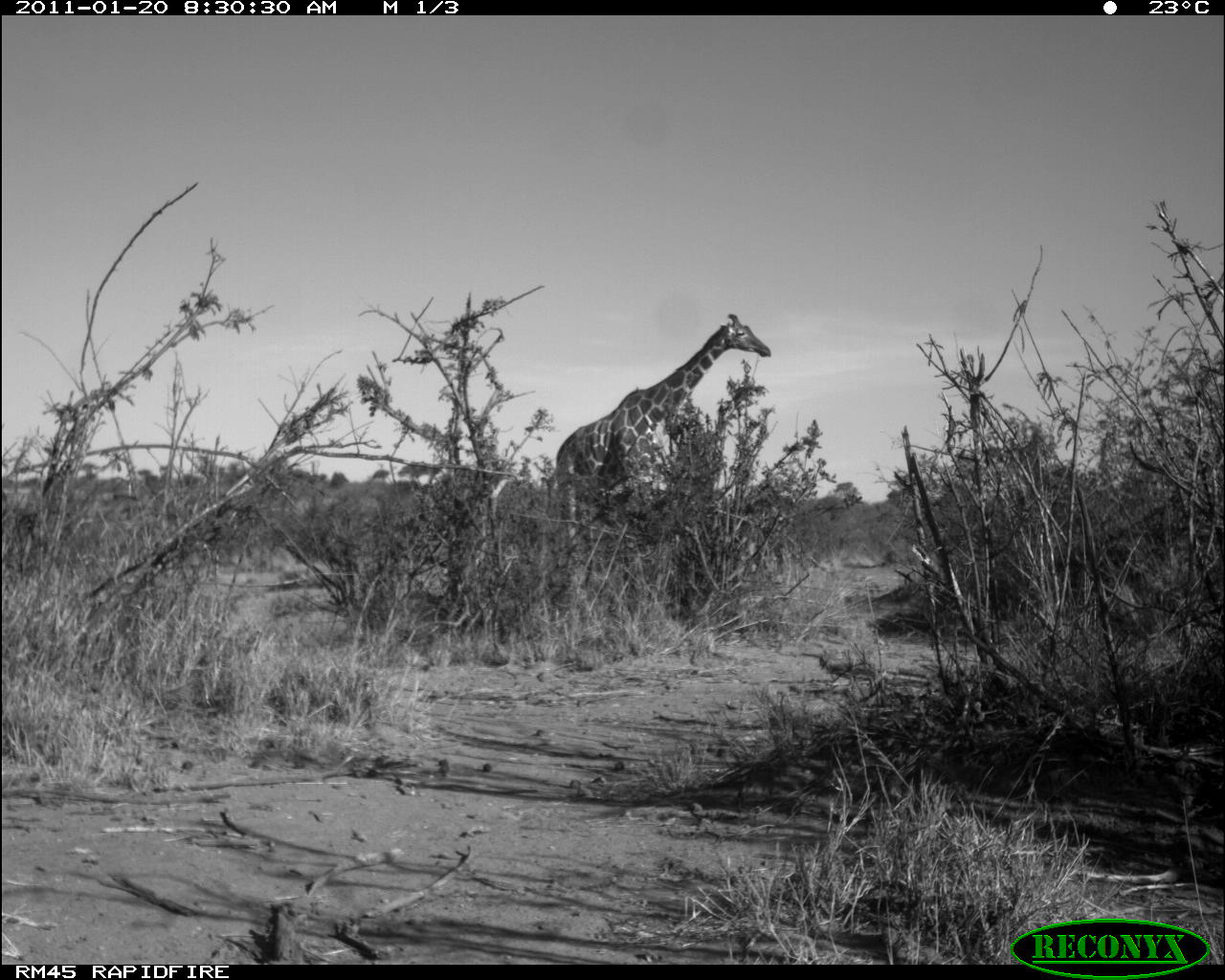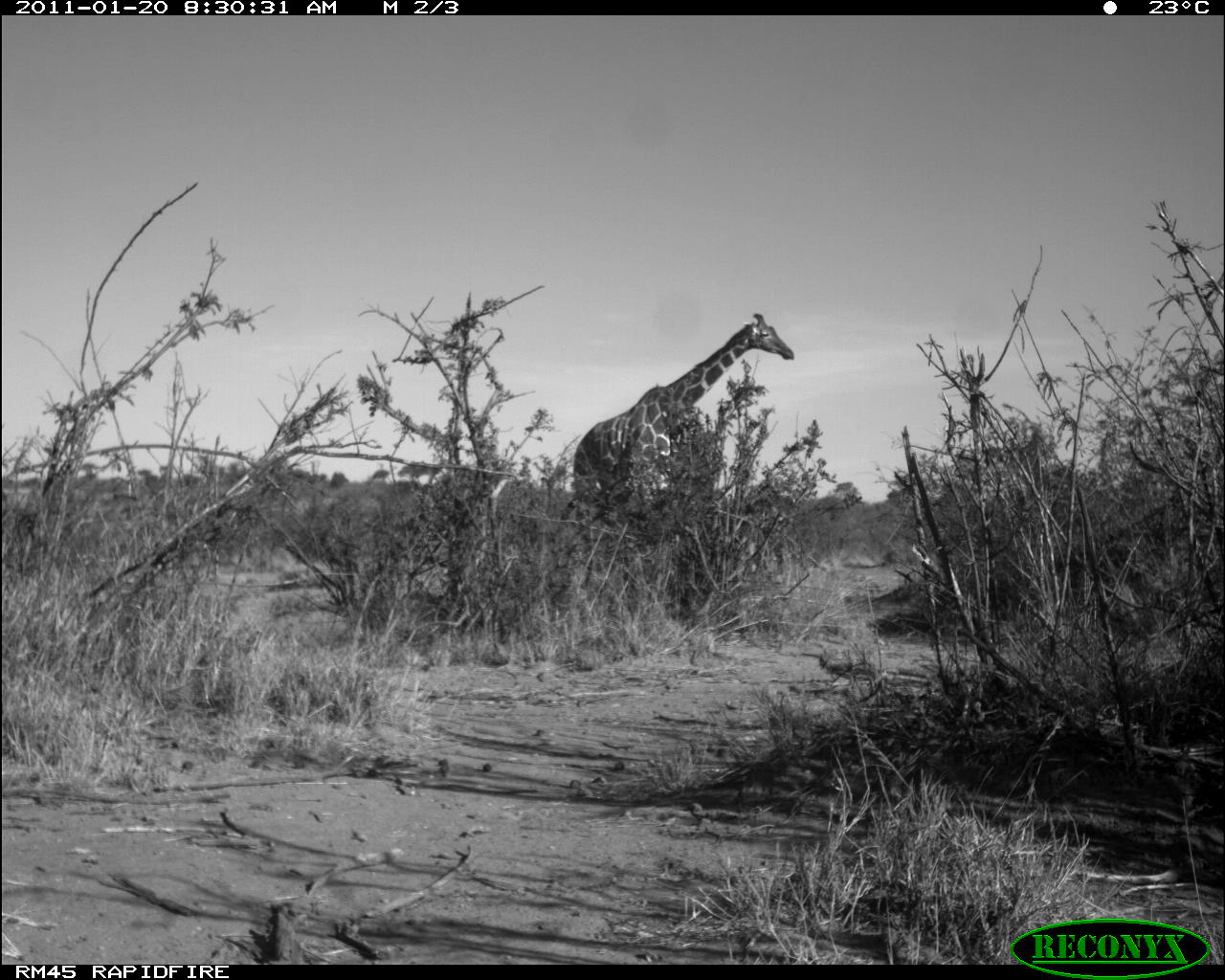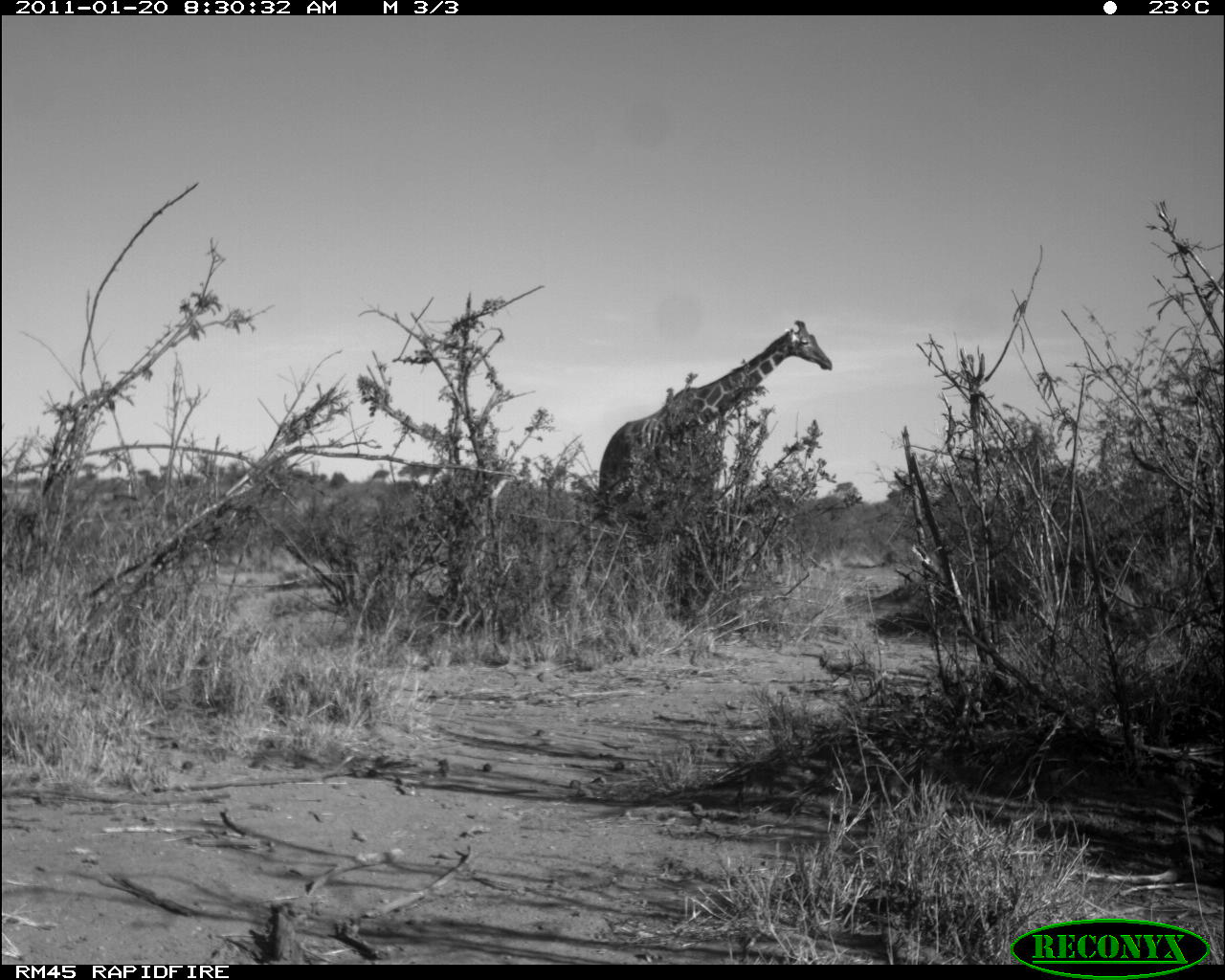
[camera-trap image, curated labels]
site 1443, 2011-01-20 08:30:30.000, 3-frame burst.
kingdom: Animalia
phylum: Chordata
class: Mammalia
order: Artiodactyla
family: Bovidae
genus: Madoqua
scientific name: Madoqua guentheri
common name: günther's dik-dik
Madoqua guentheri (günther's dik-dik), count 1.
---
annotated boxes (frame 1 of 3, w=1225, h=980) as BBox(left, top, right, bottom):
madoqua guentheri: BBox(553, 311, 772, 548)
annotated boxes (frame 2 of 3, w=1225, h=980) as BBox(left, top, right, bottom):
madoqua guentheri: BBox(570, 309, 795, 502)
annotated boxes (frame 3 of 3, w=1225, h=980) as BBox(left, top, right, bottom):
madoqua guentheri: BBox(595, 316, 833, 496)